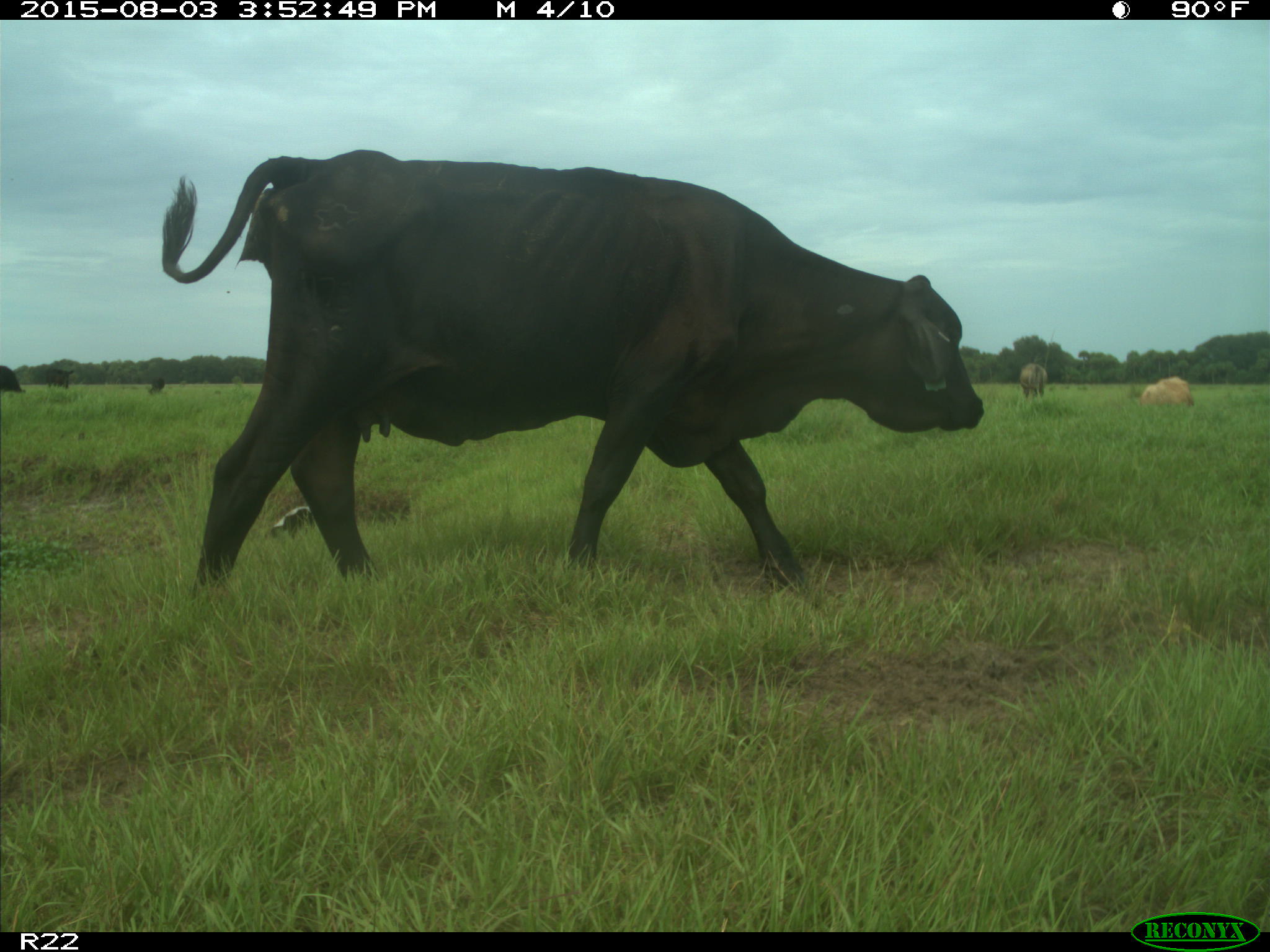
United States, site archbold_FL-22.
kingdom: Animalia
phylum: Chordata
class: Mammalia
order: Artiodactyla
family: Bovidae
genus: Bos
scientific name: Bos taurus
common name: domestic cow